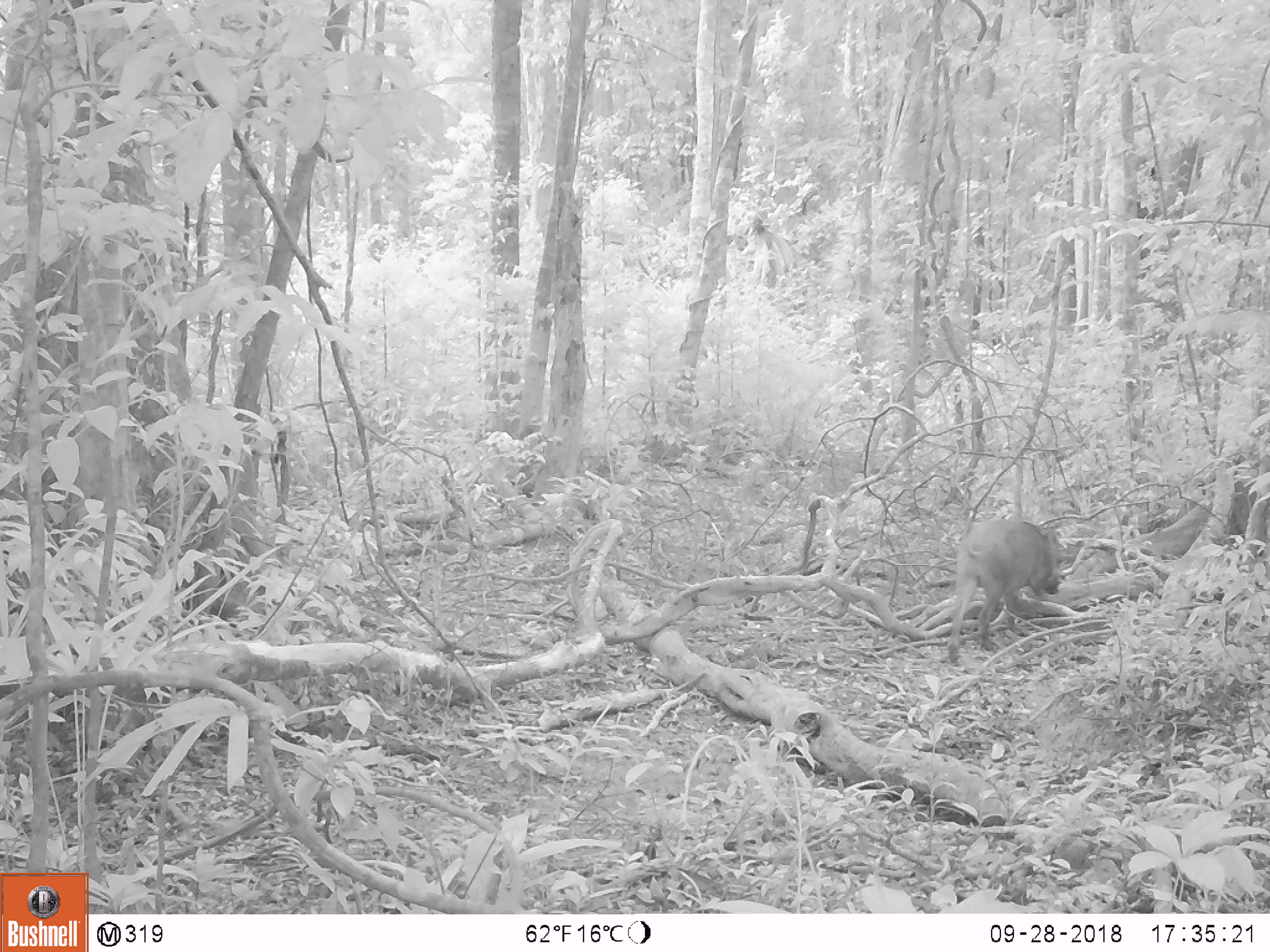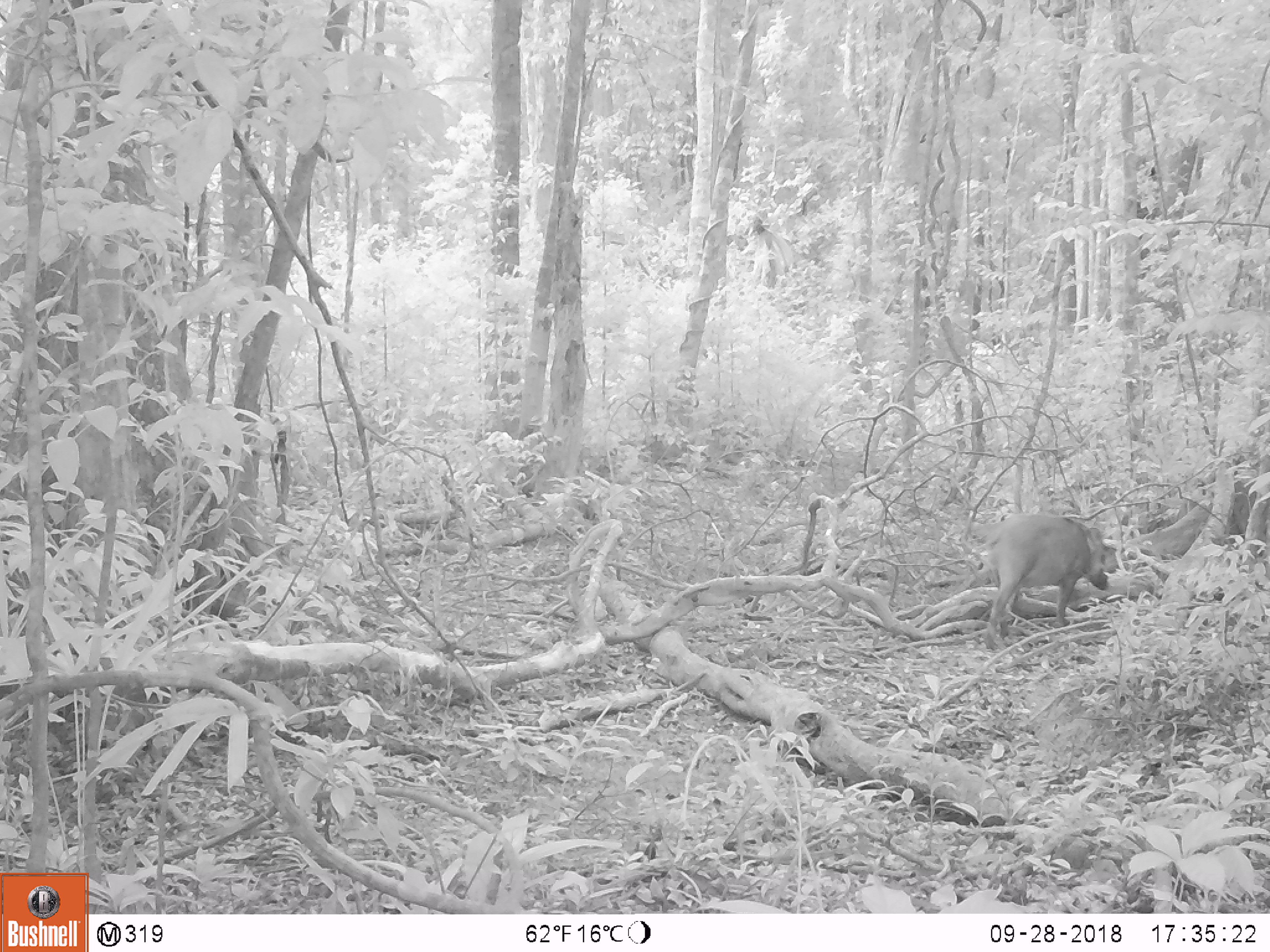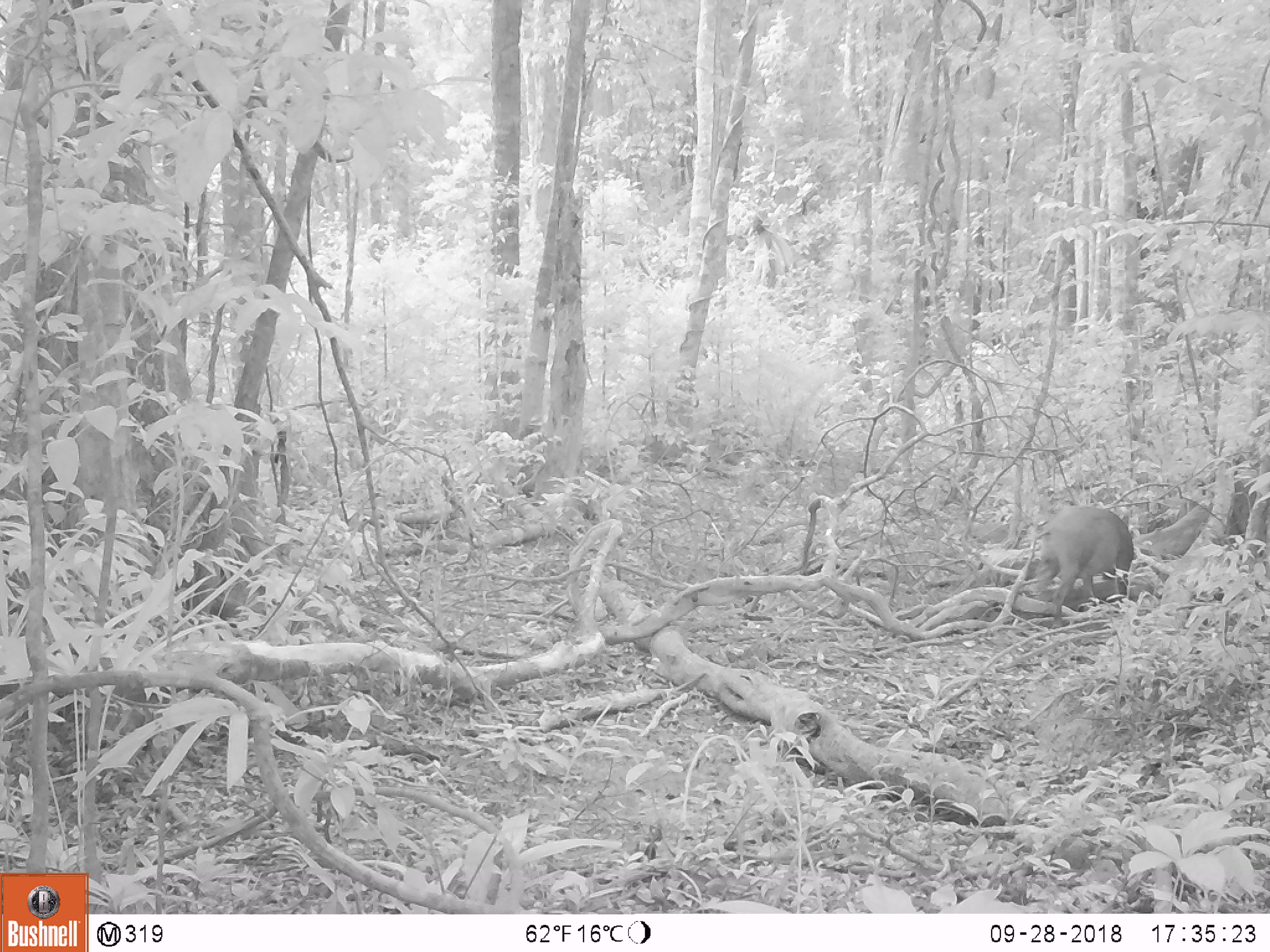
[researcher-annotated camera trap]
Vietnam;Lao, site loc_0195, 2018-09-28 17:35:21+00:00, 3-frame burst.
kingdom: Animalia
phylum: Chordata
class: Mammalia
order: Artiodactyla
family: Suidae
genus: Sus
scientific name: Sus scrofa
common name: eurasian wild pig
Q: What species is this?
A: Eurasian wild pig (Sus scrofa).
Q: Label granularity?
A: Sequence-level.